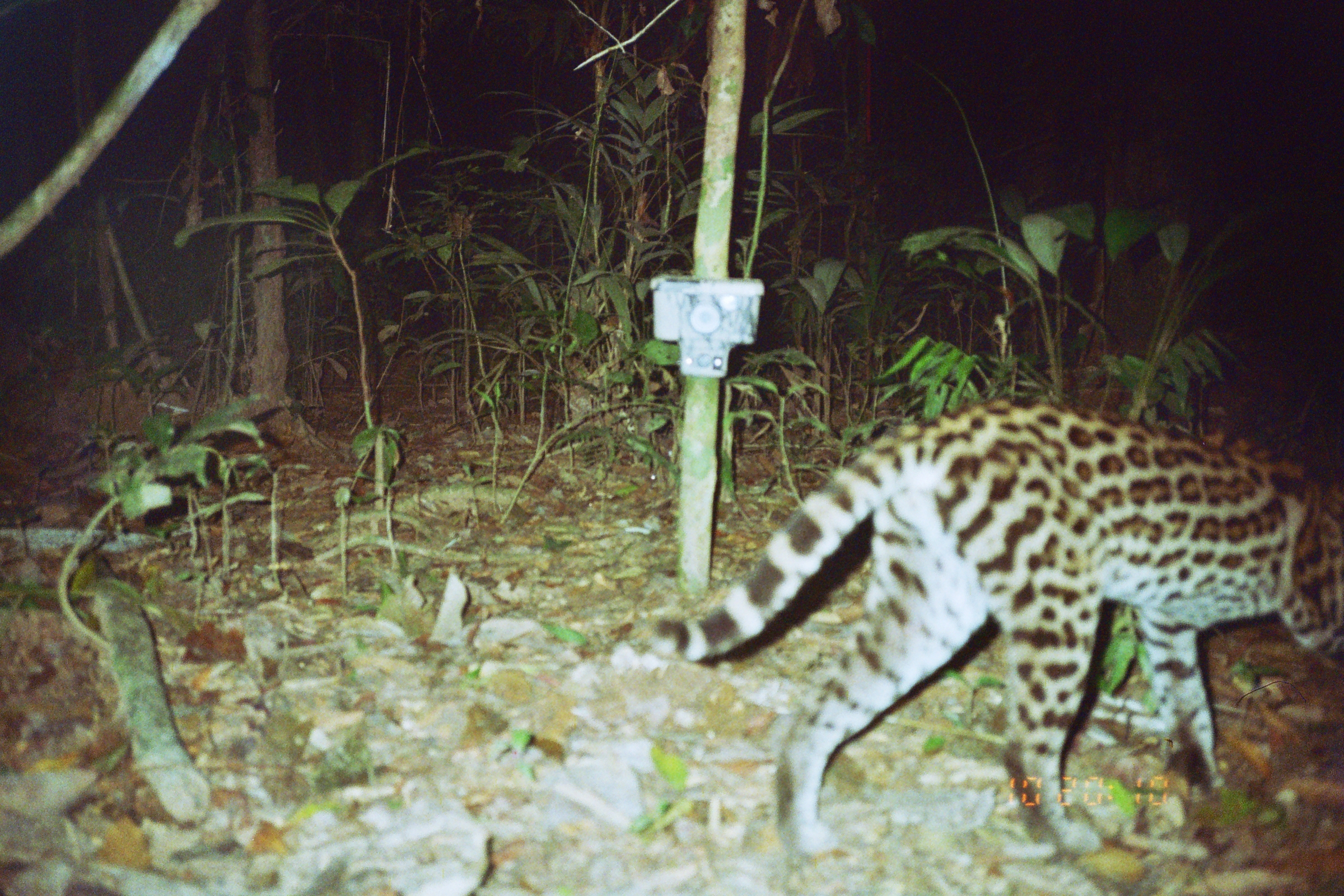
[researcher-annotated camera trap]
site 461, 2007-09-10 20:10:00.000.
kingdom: Animalia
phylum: Chordata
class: Mammalia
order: Carnivora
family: Felidae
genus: Leopardus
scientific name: Leopardus pardalis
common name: ocelot